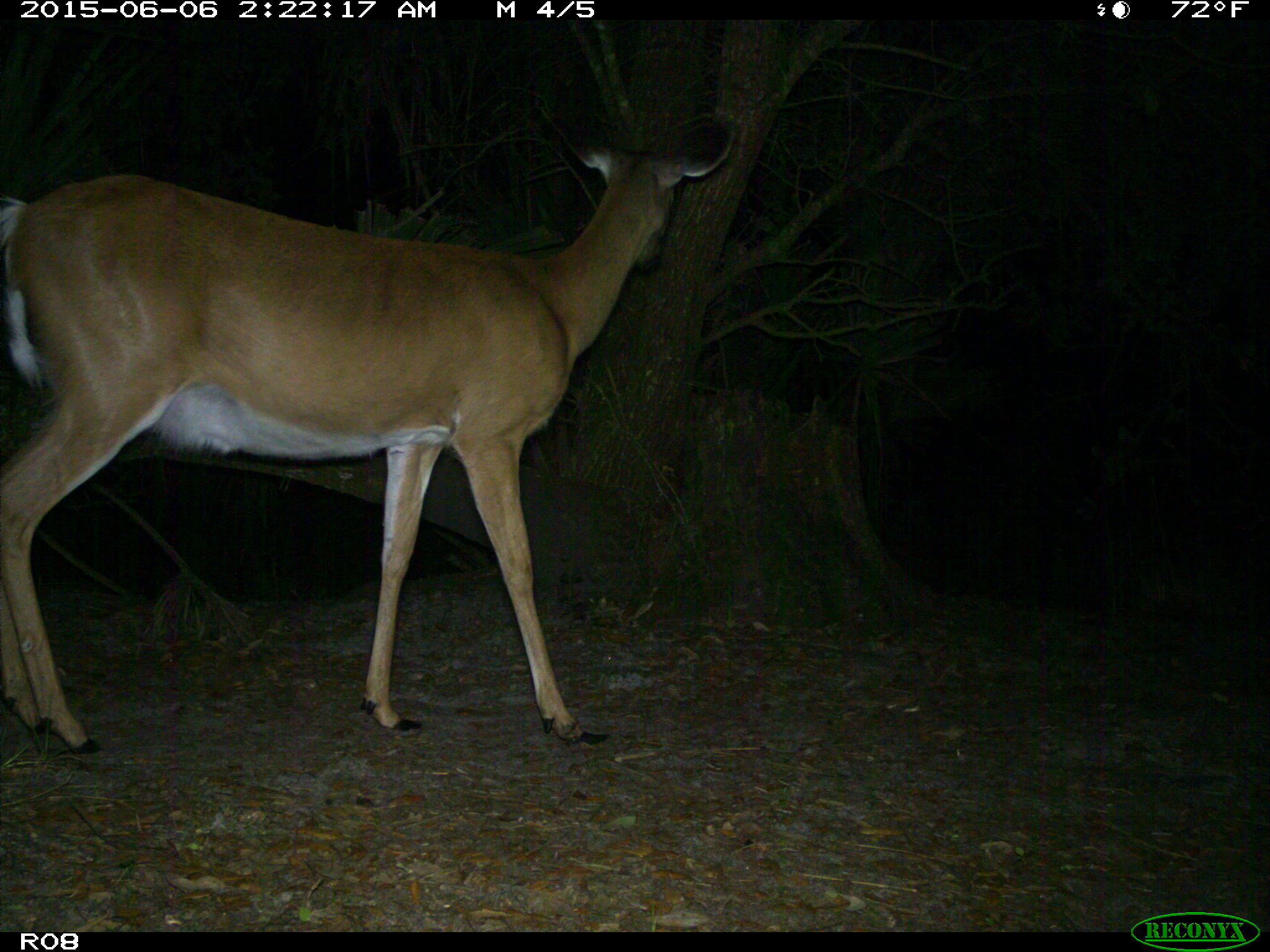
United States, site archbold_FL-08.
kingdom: Animalia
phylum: Chordata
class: Mammalia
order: Artiodactyla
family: Cervidae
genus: Odocoileus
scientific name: Odocoileus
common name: deer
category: unidentified deer